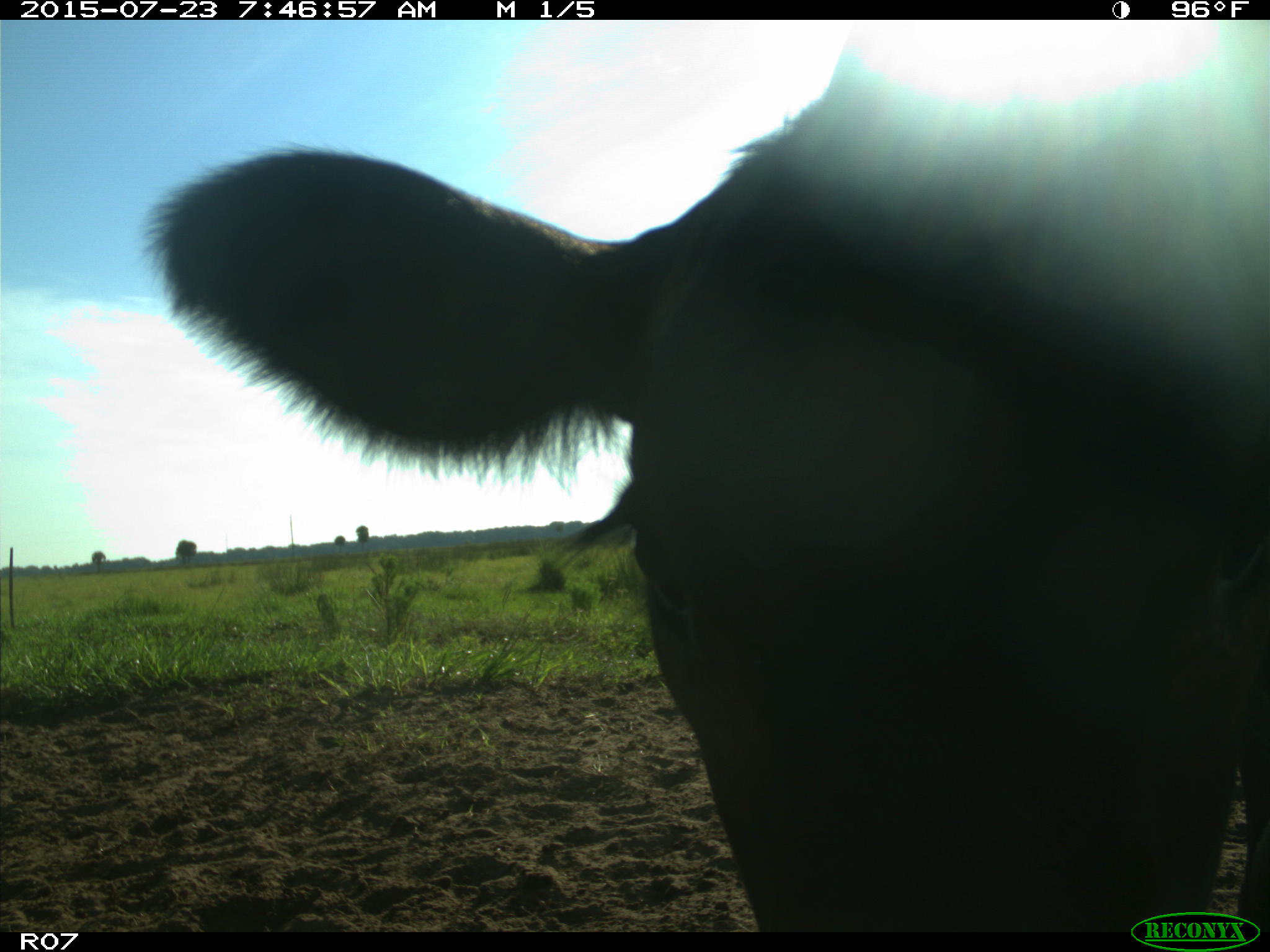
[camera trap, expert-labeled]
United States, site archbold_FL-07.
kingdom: Animalia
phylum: Chordata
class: Mammalia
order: Artiodactyla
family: Bovidae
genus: Bos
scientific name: Bos taurus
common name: domestic cow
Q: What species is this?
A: Bos taurus (domestic cow).